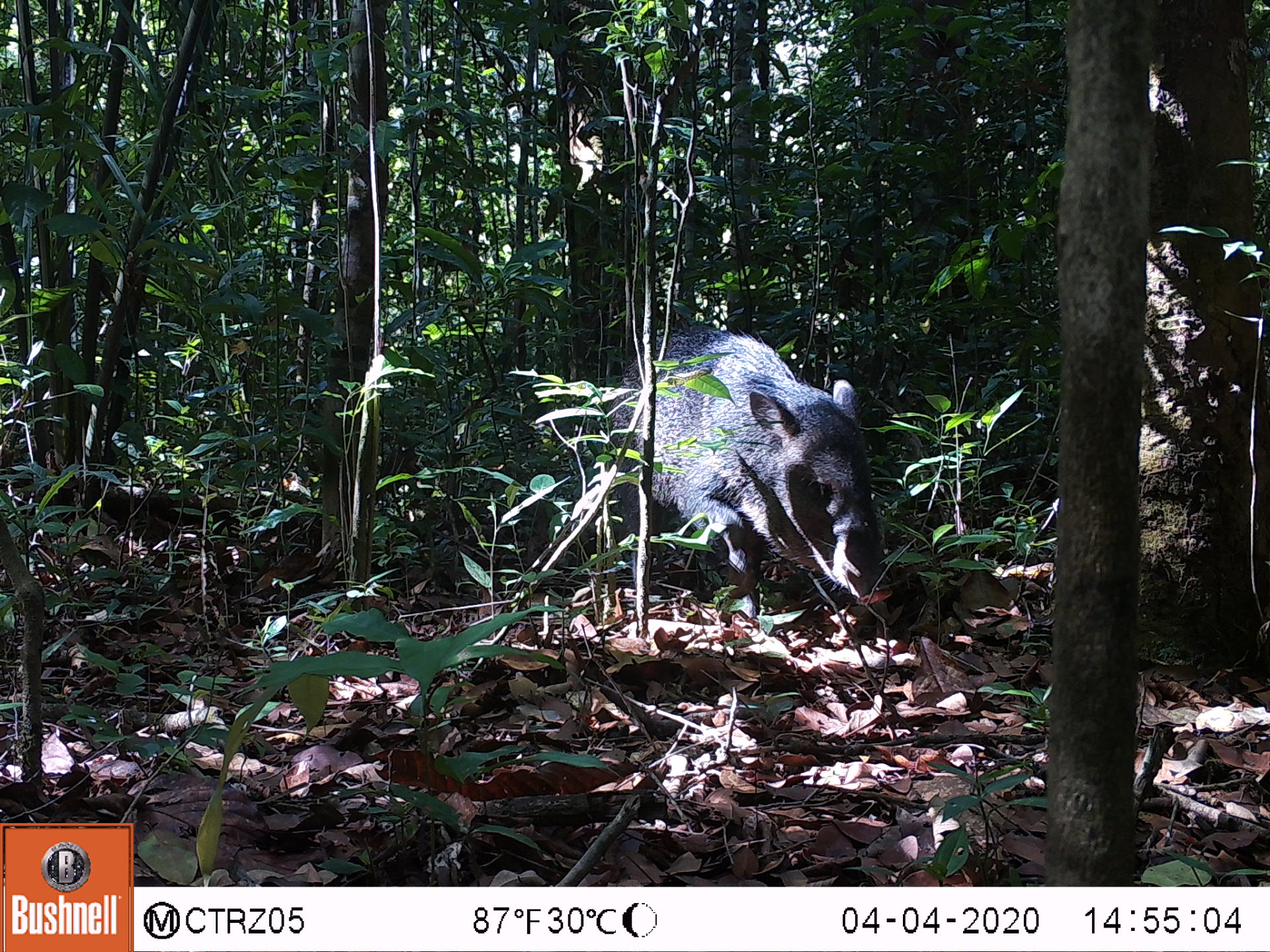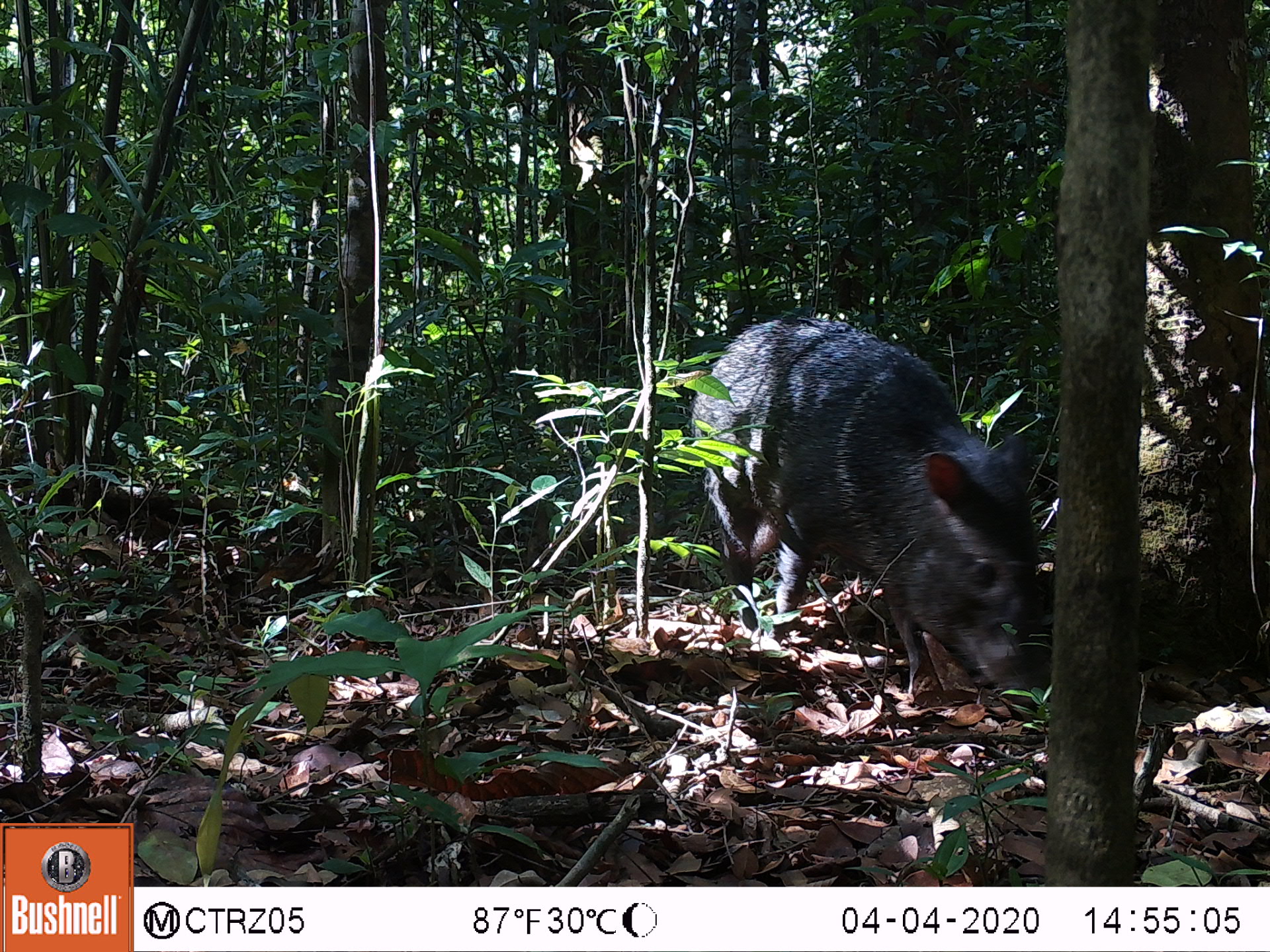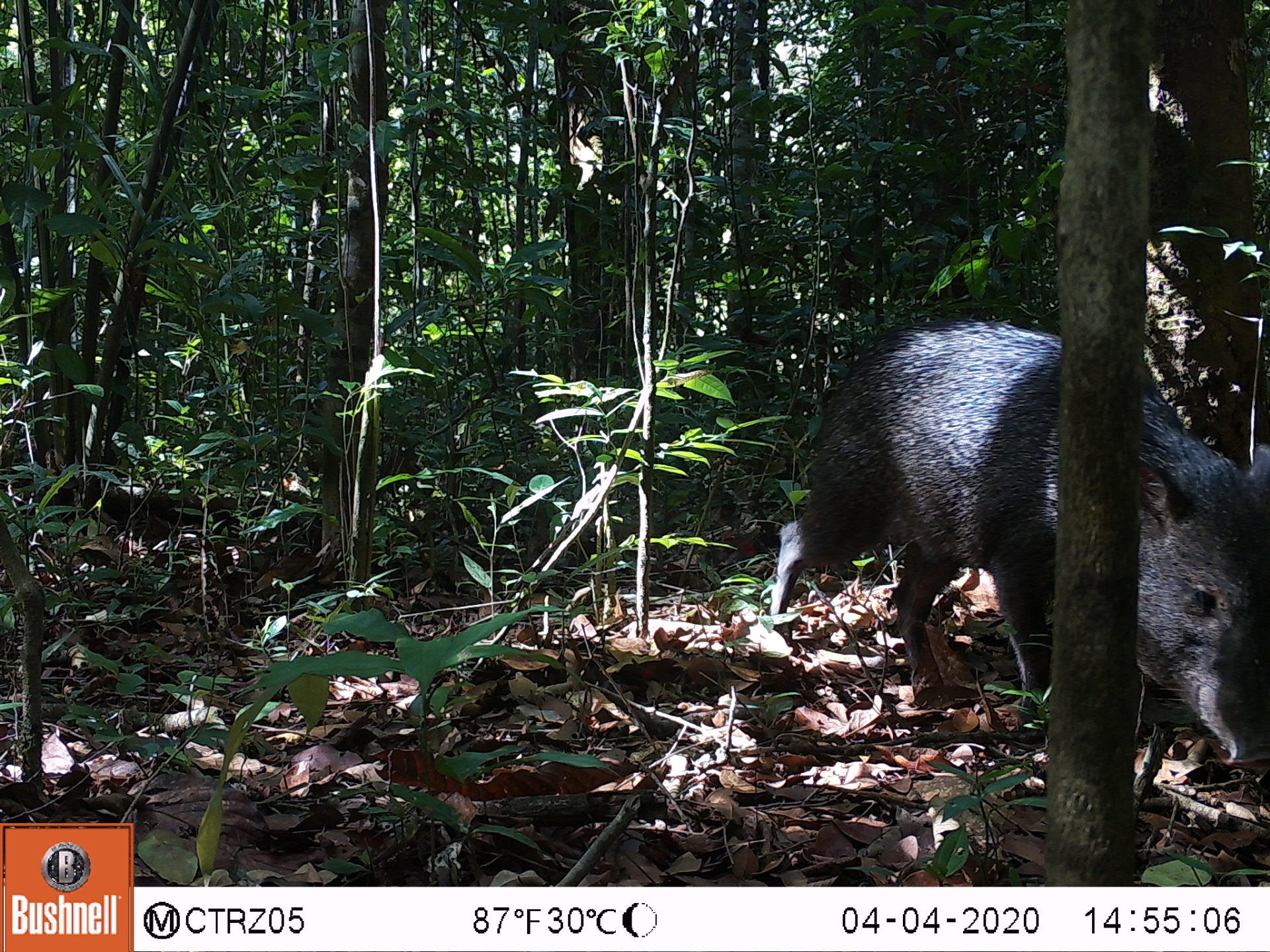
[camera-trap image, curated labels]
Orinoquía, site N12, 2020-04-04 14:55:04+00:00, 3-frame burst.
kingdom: Animalia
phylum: Chordata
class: Mammalia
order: Artiodactyla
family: Tayassuidae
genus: Pecari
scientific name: Pecari tajacu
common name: collared peccary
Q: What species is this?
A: Collared peccary (Pecari tajacu).